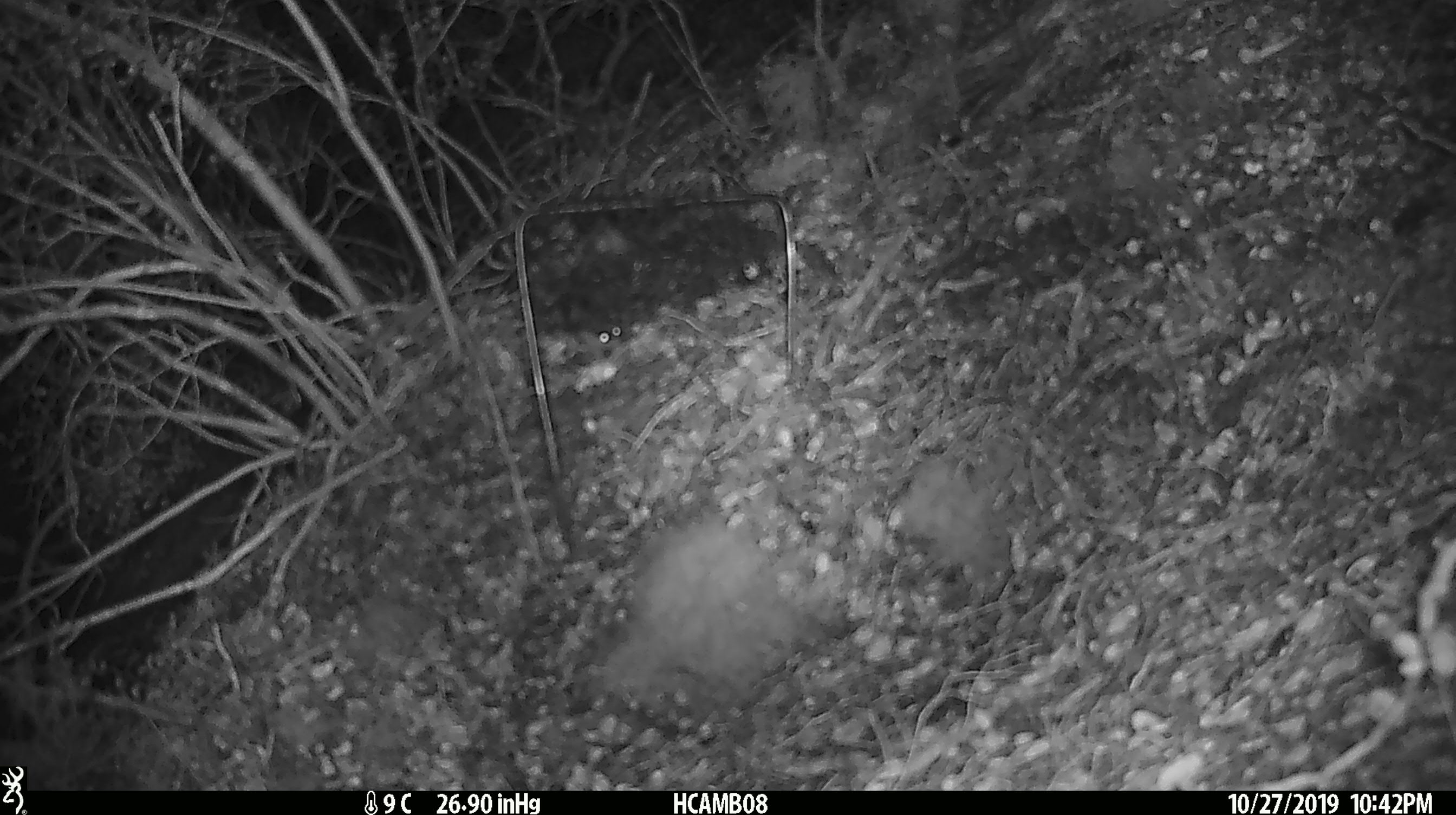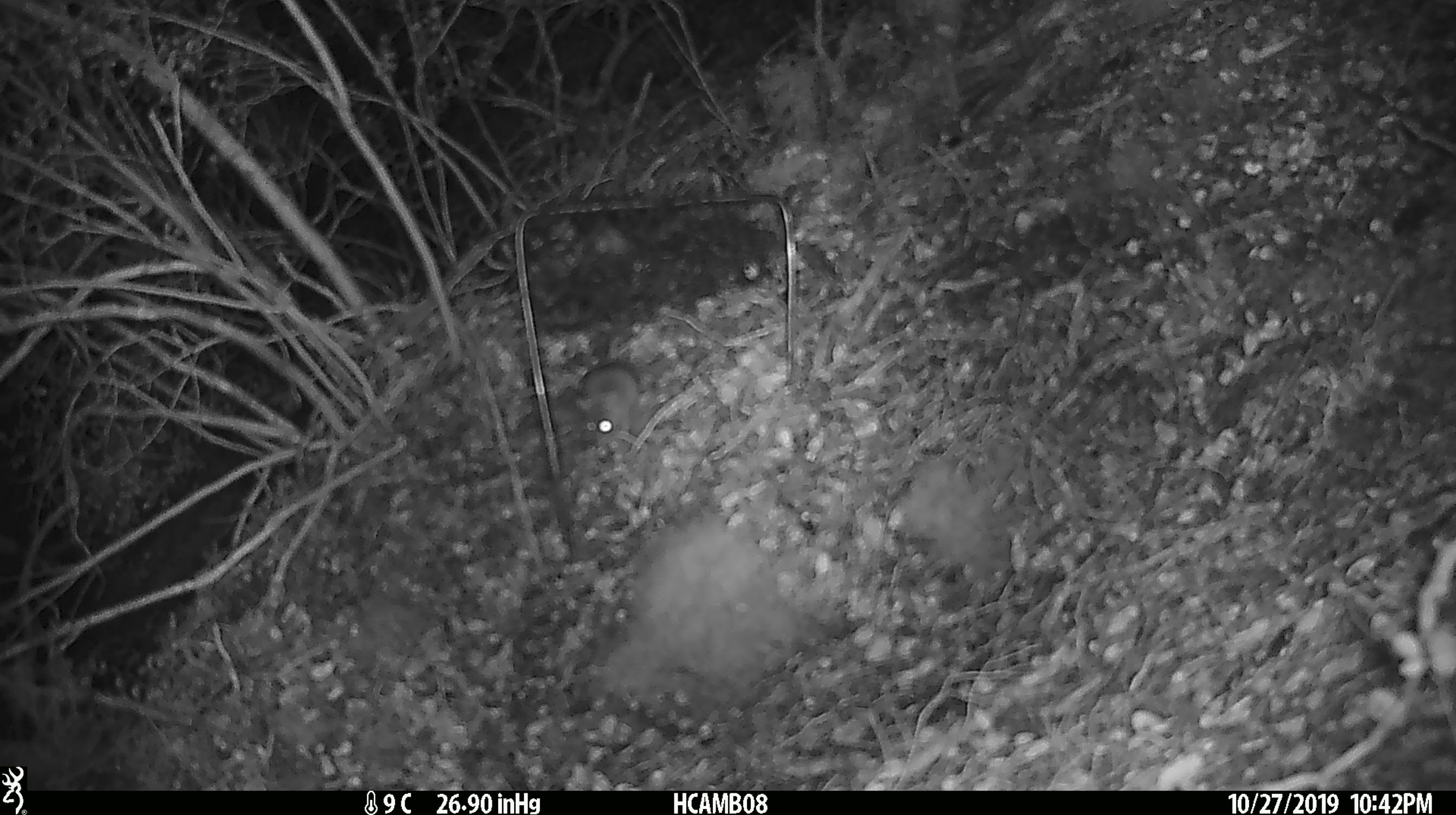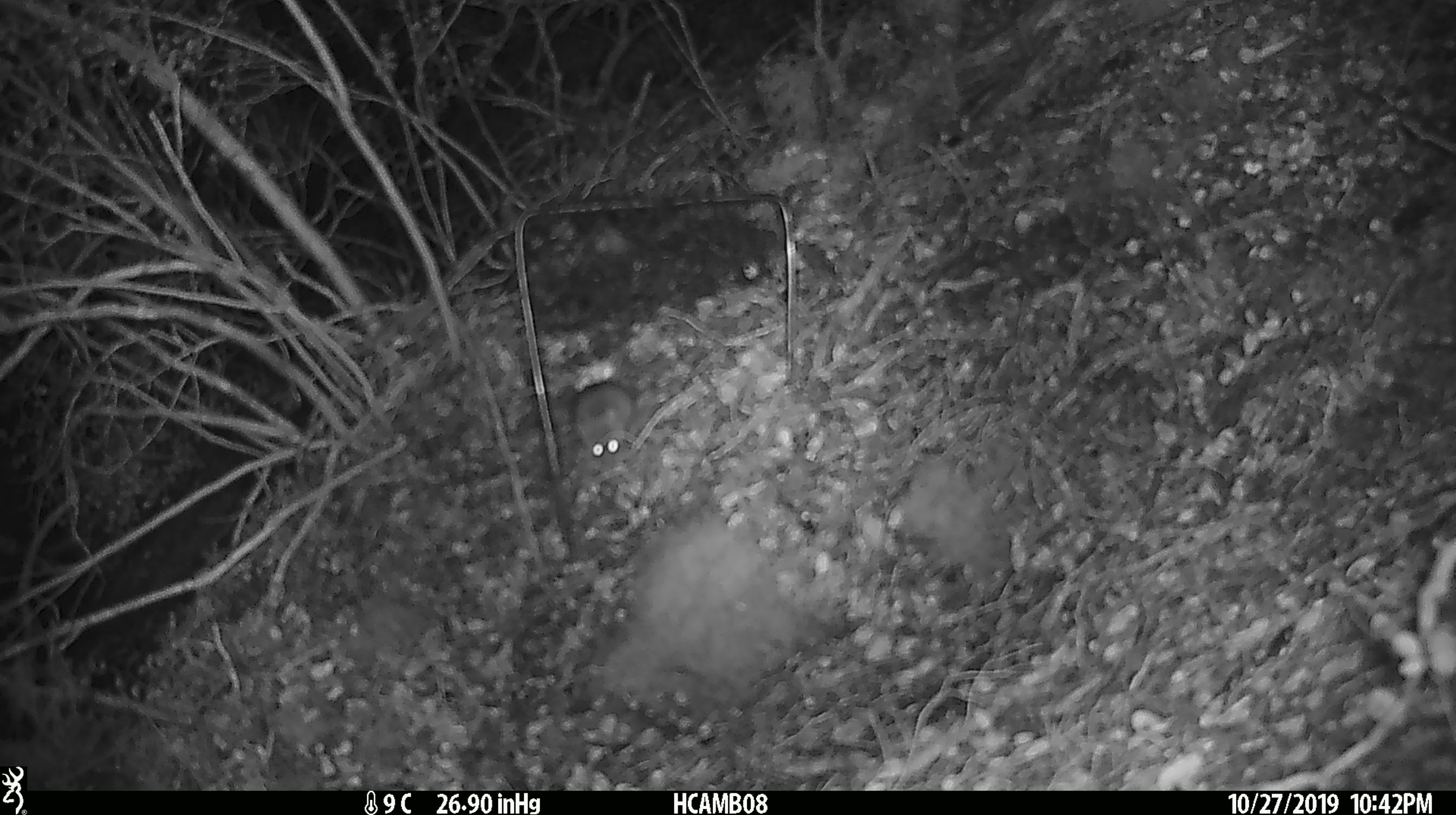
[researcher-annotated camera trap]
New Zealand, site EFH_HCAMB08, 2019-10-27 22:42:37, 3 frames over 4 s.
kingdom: Animalia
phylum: Chordata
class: Mammalia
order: Rodentia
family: Muridae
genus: Mus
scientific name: Mus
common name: mouse